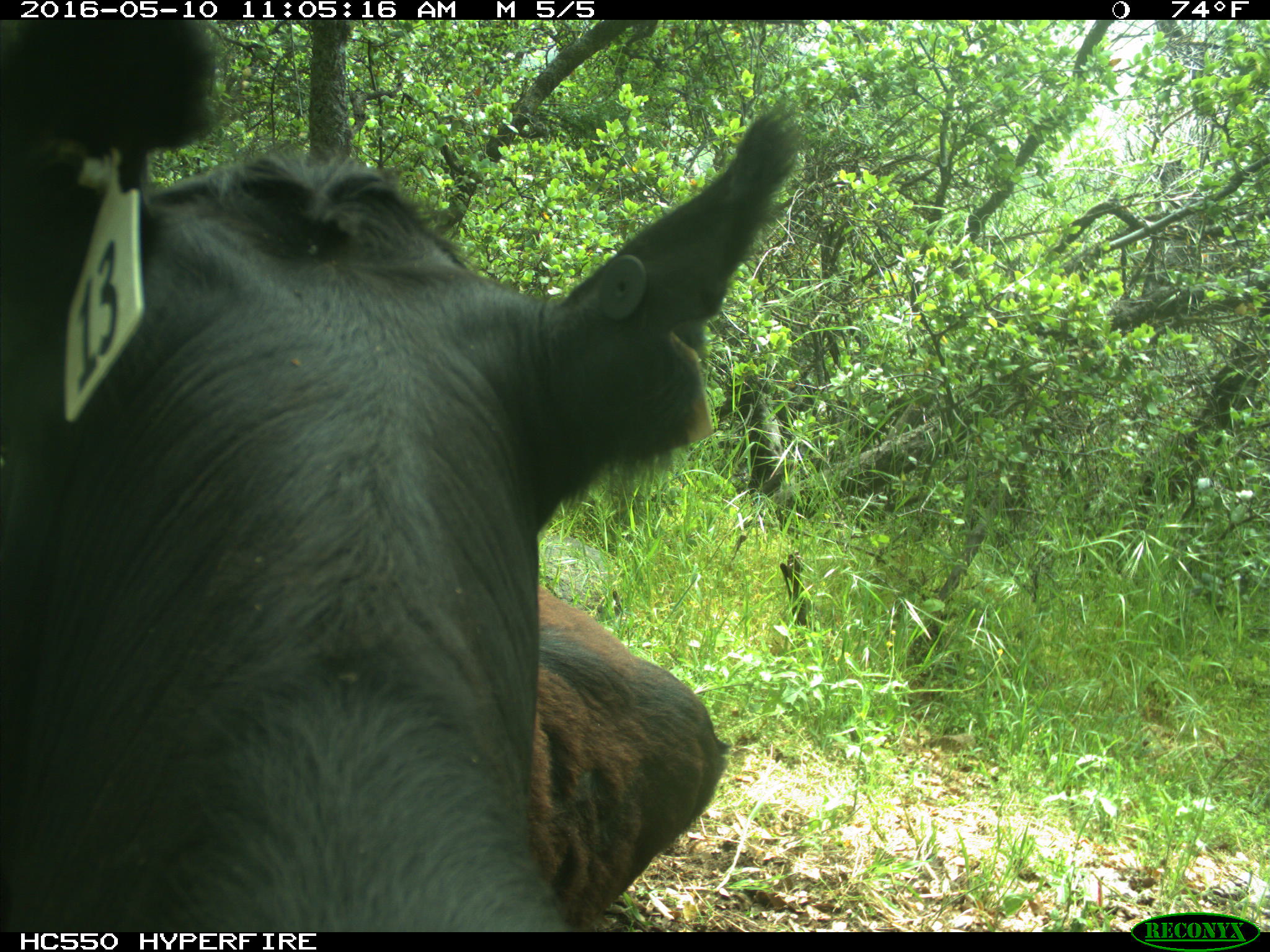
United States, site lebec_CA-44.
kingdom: Animalia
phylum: Chordata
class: Mammalia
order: Artiodactyla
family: Bovidae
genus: Bos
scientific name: Bos taurus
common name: domestic cow